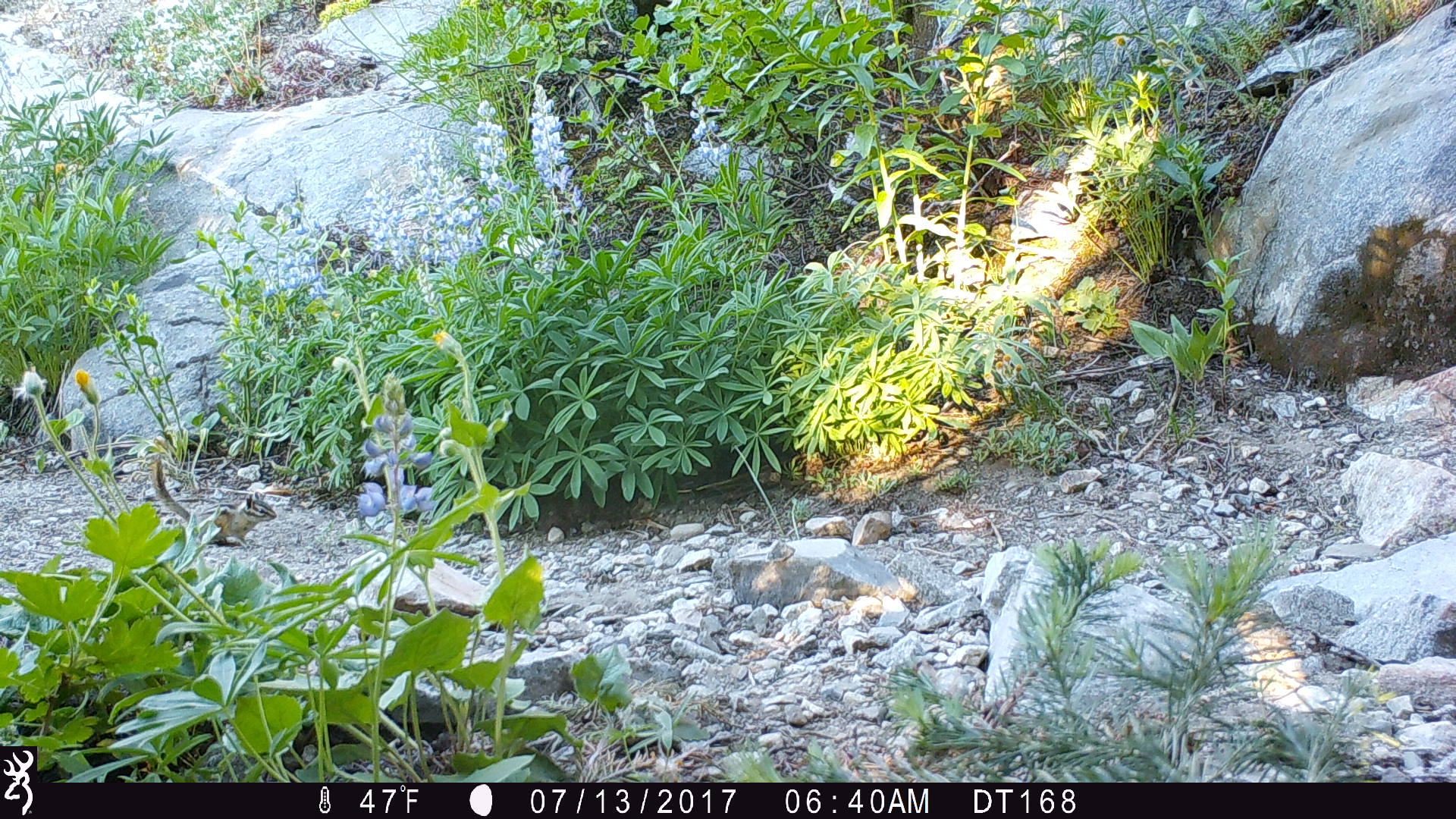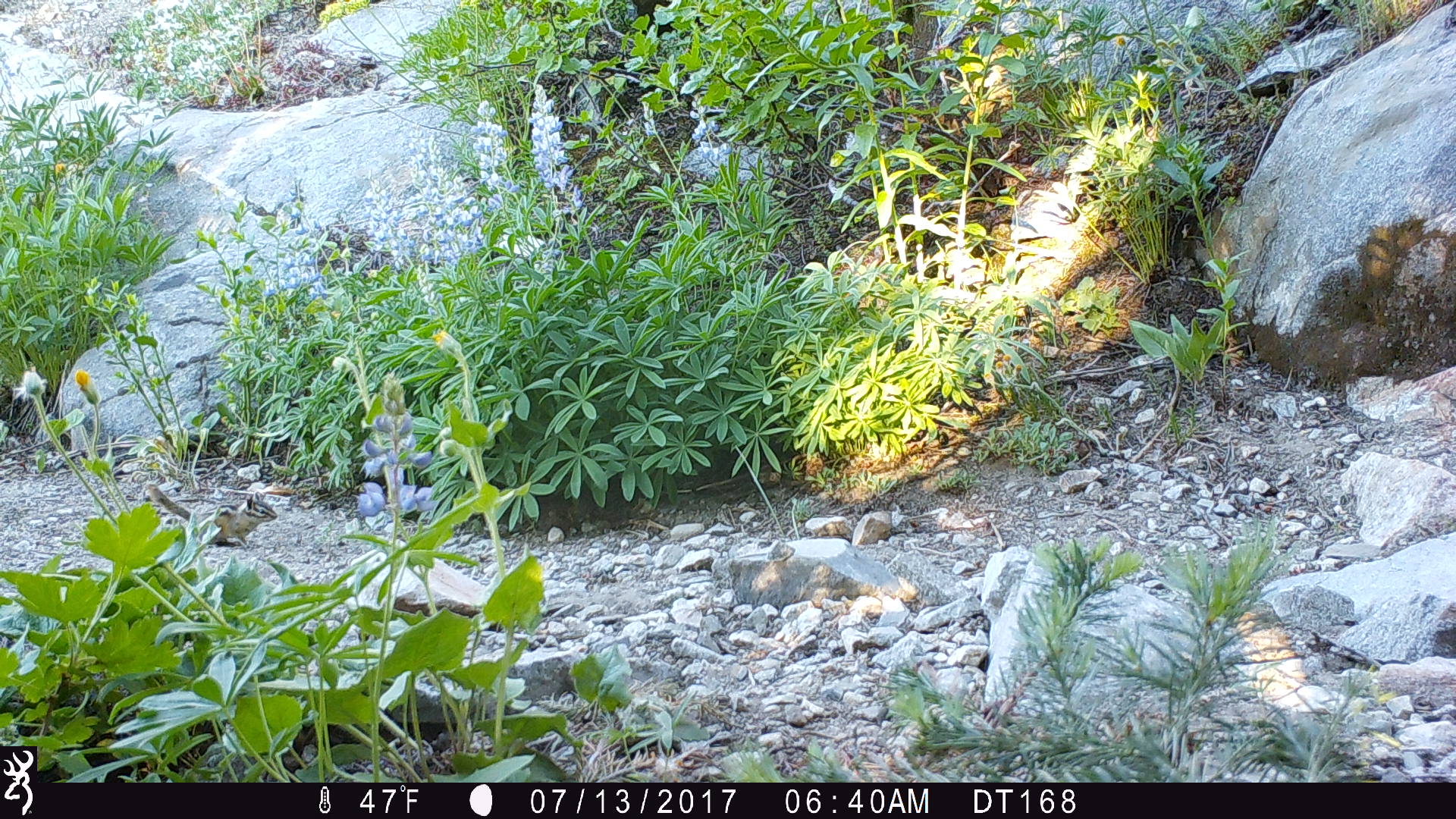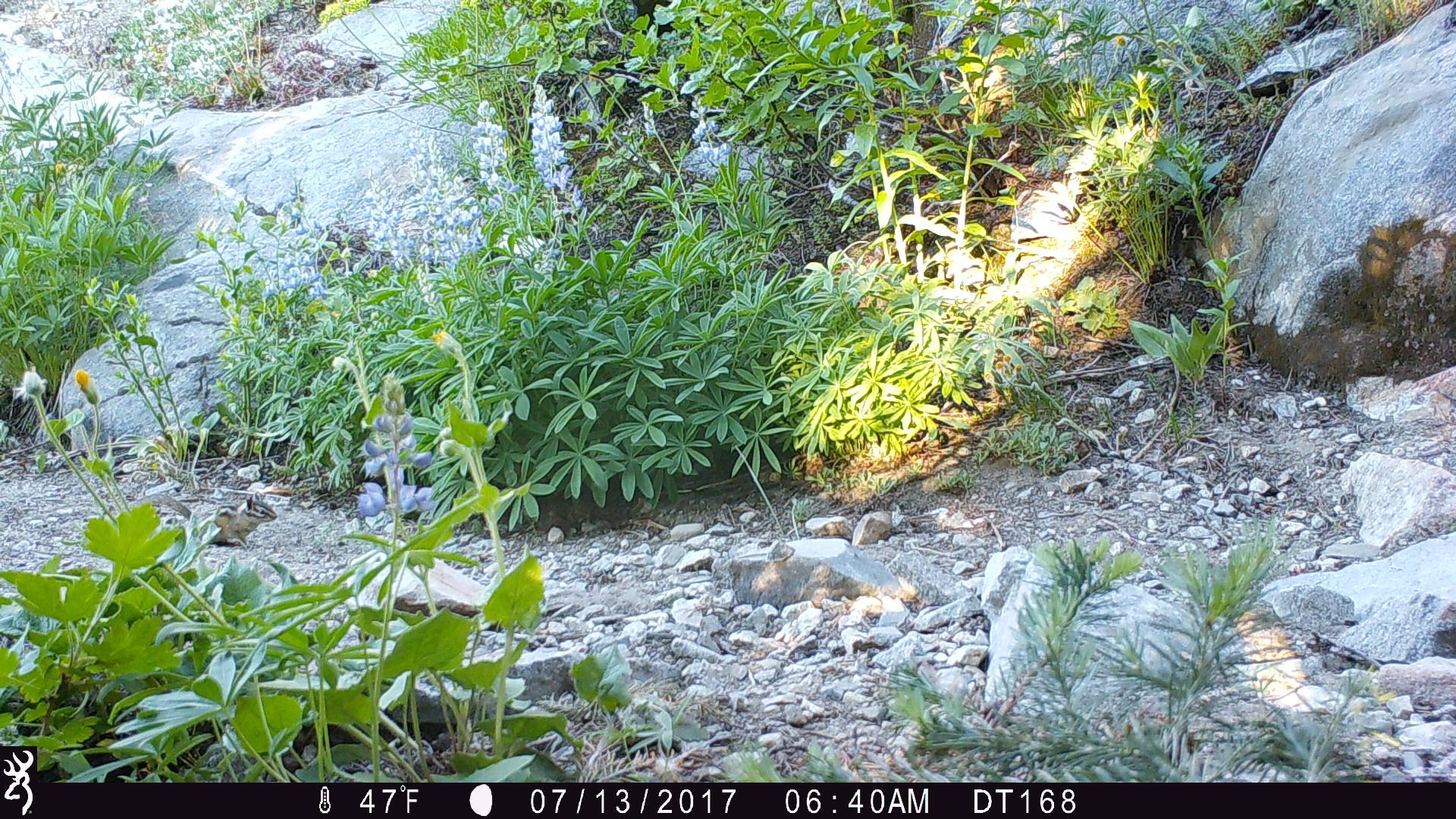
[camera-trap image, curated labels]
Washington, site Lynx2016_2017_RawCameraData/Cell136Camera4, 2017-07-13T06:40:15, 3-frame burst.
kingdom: Animalia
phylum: Chordata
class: Mammalia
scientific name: Mammalia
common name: small mammal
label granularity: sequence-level